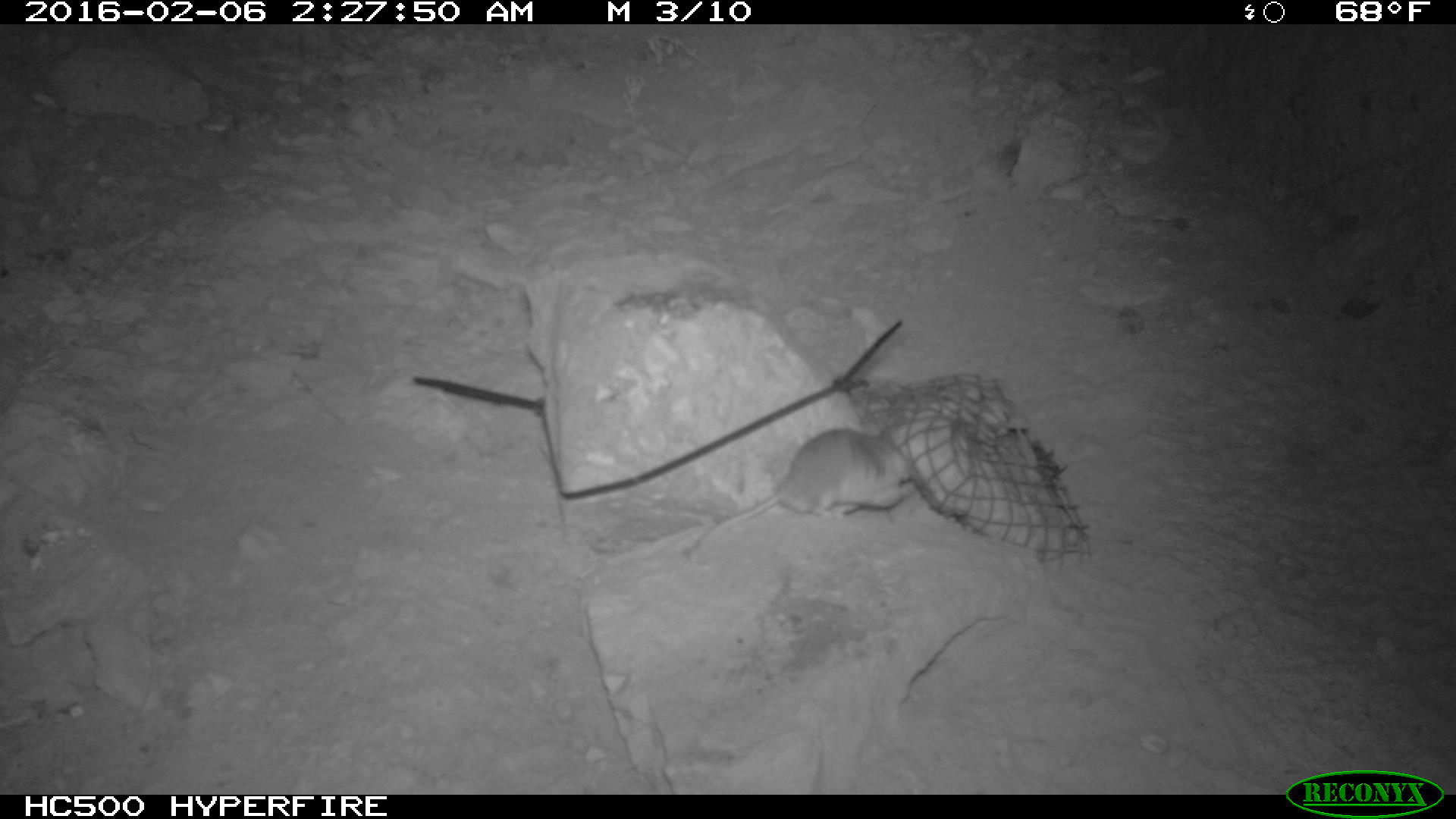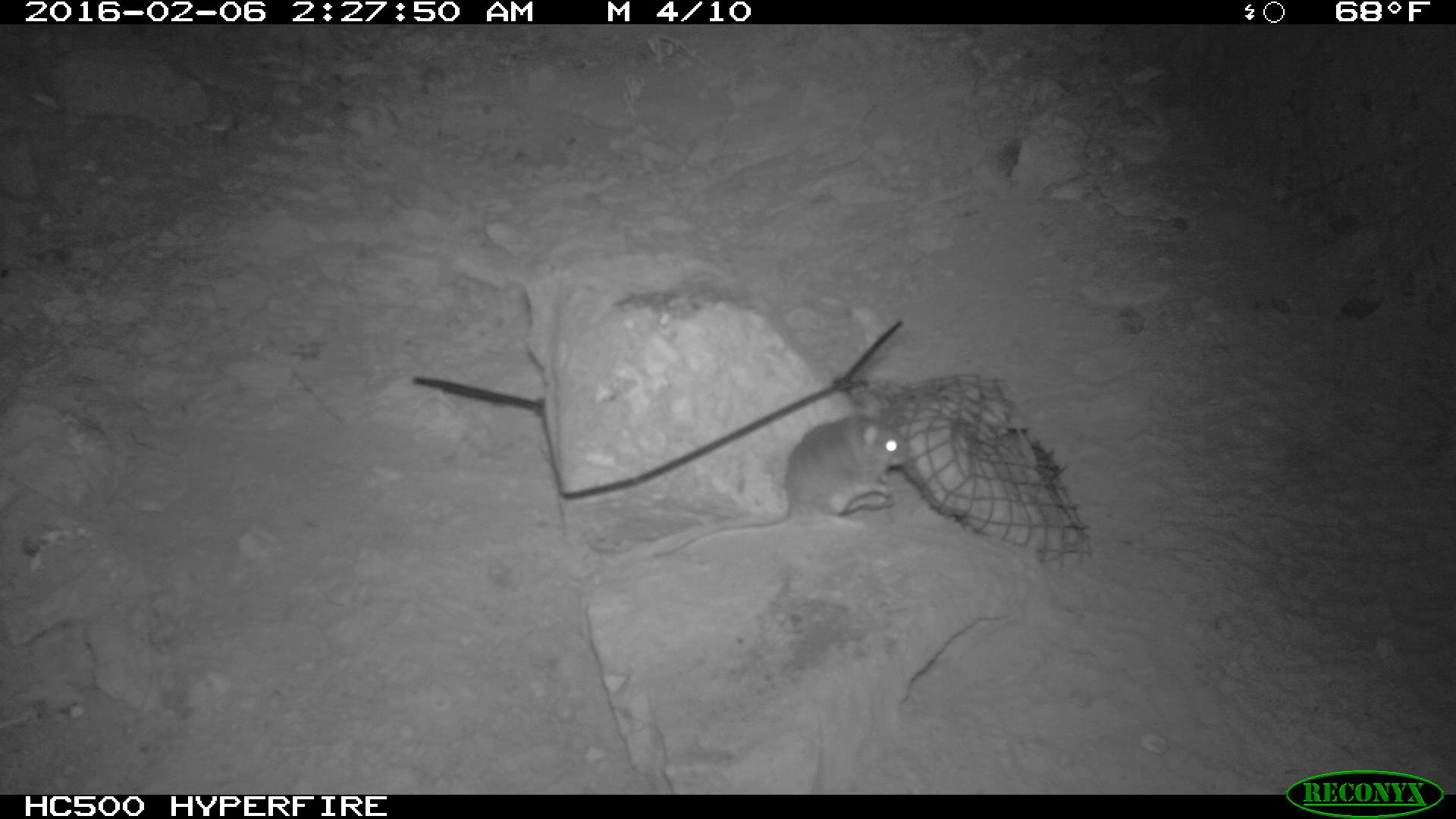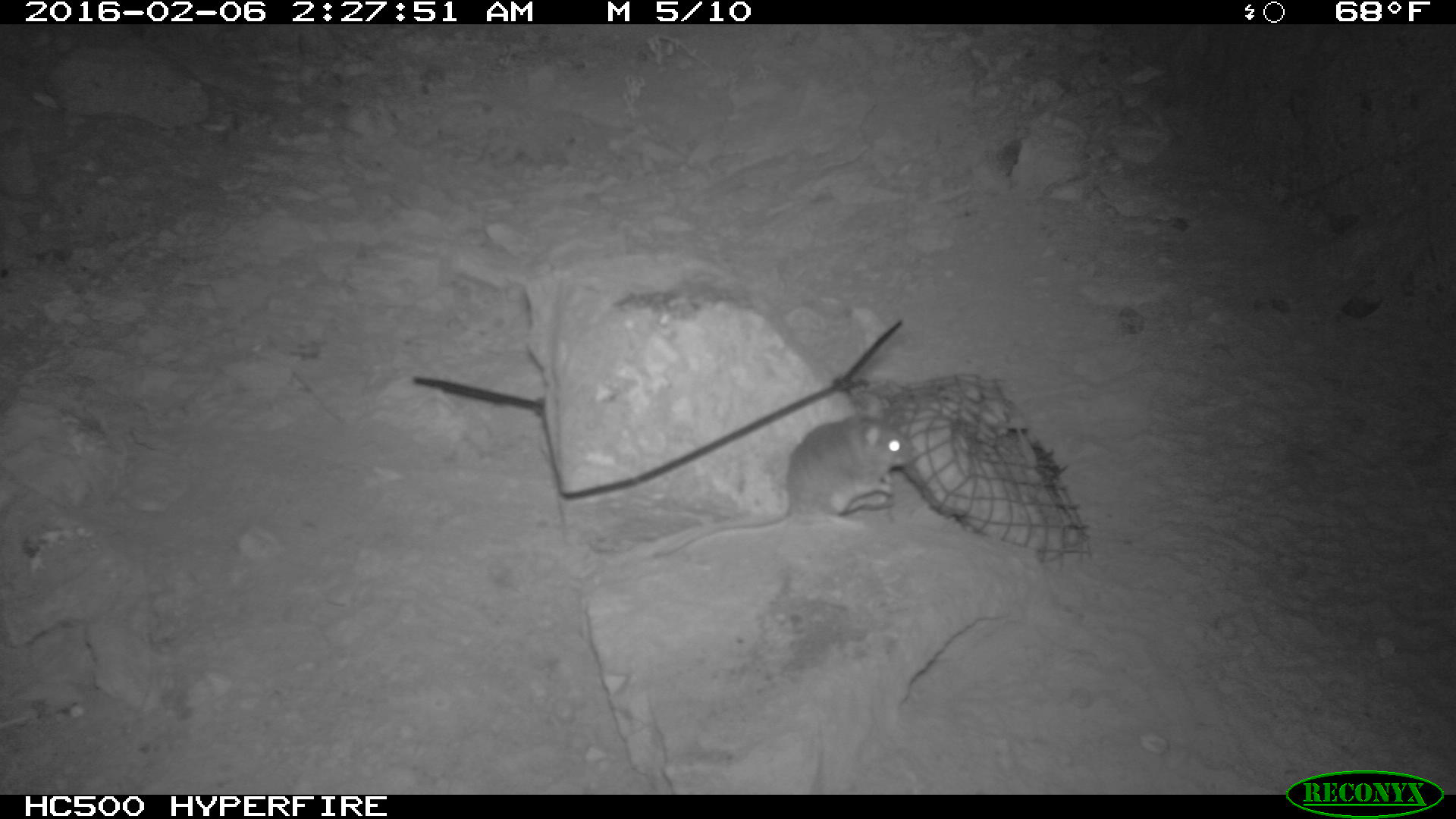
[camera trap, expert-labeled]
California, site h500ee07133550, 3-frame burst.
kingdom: Animalia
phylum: Chordata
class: Mammalia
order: Rodentia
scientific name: Rodentia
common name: rodent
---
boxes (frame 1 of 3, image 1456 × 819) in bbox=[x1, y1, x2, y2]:
rodent: bbox=[684, 419, 917, 558]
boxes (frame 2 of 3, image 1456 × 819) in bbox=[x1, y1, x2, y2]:
rodent: bbox=[599, 411, 907, 569]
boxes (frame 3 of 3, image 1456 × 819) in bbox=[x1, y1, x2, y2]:
rodent: bbox=[654, 392, 915, 557]